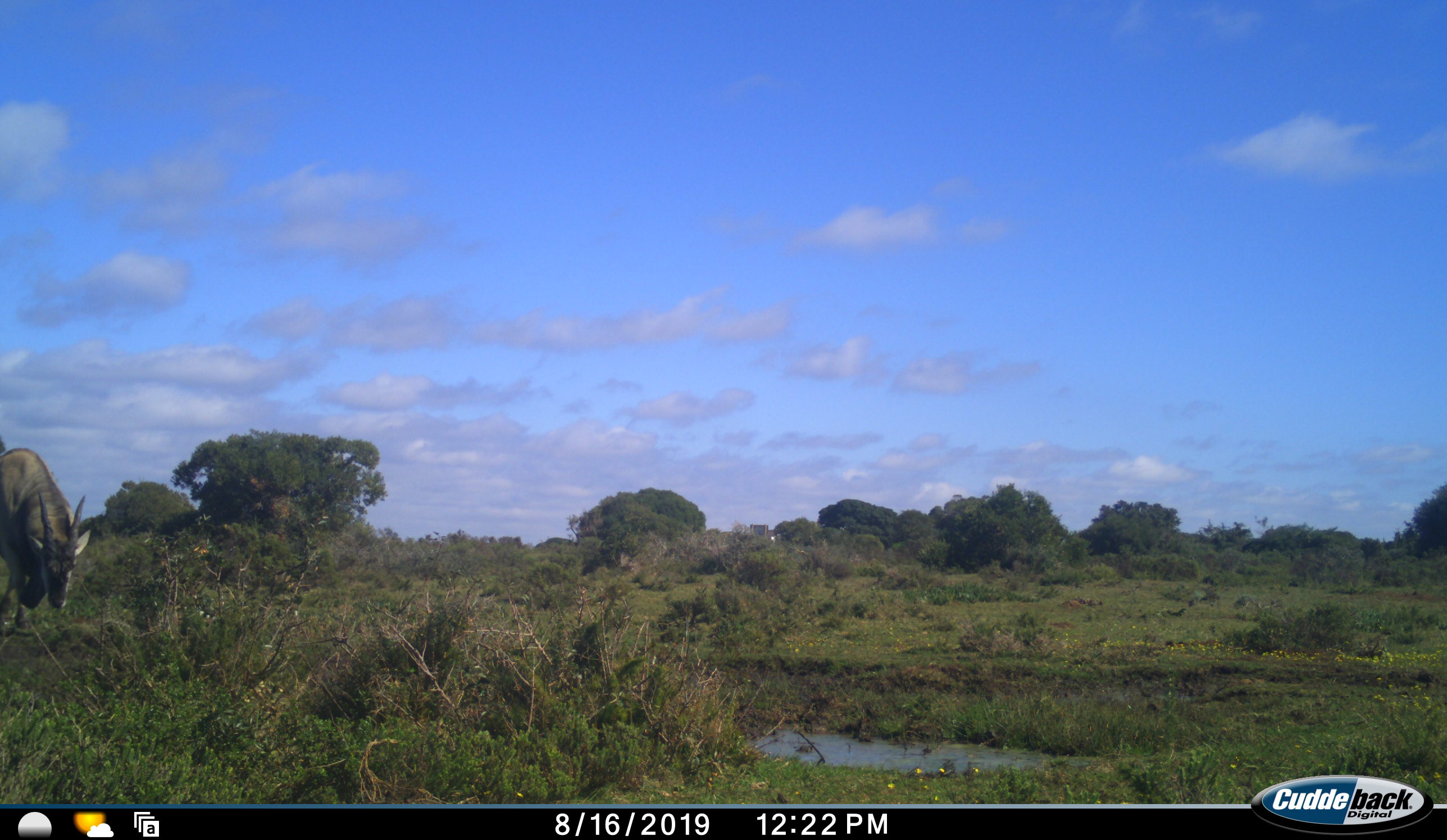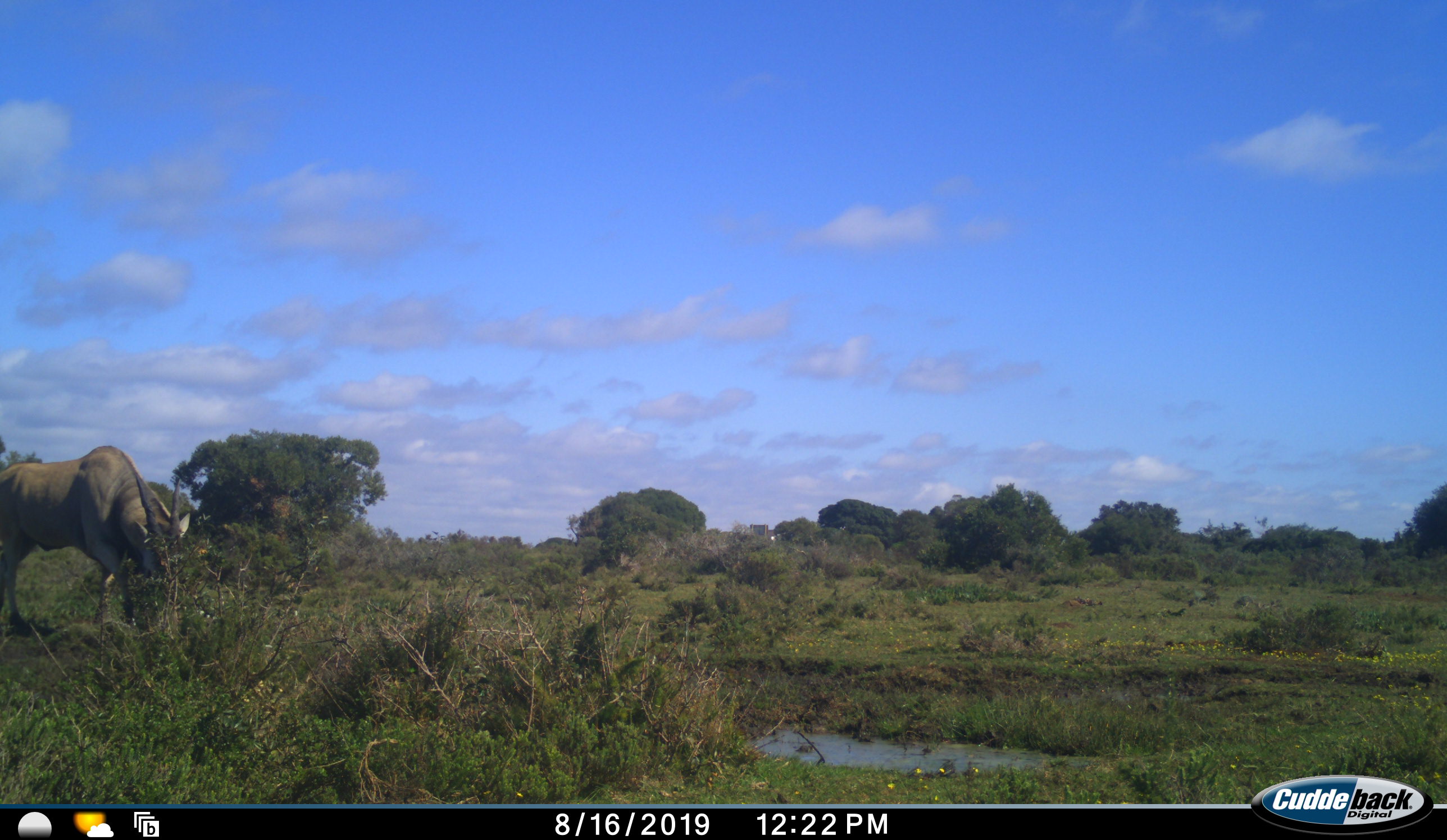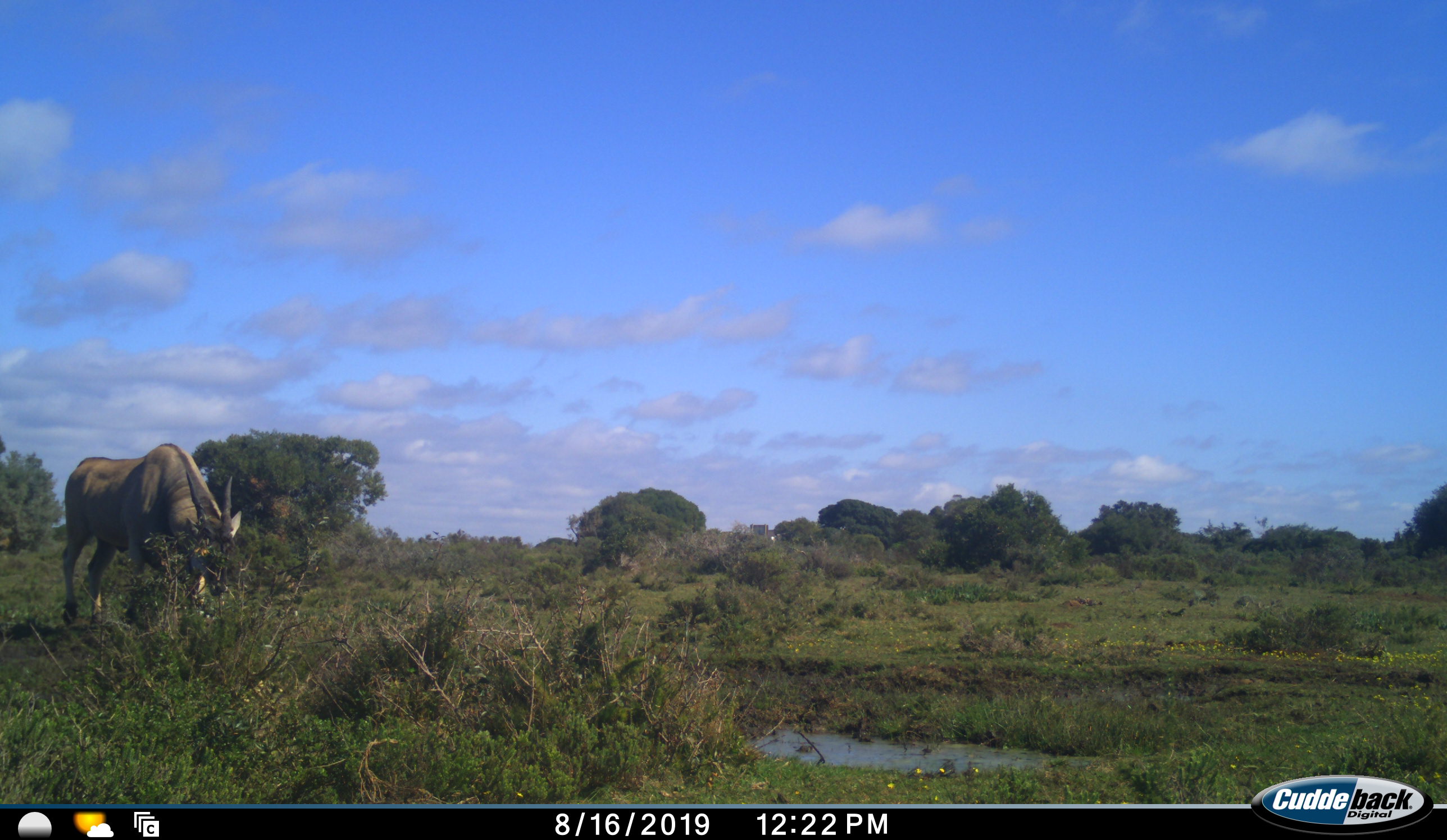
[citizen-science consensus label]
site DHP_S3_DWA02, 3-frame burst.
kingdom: Animalia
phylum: Chordata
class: Mammalia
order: Artiodactyla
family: Bovidae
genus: Tragelaphus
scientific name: Tragelaphus oryx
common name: eland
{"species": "eland (Tragelaphus oryx)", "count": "1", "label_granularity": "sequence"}